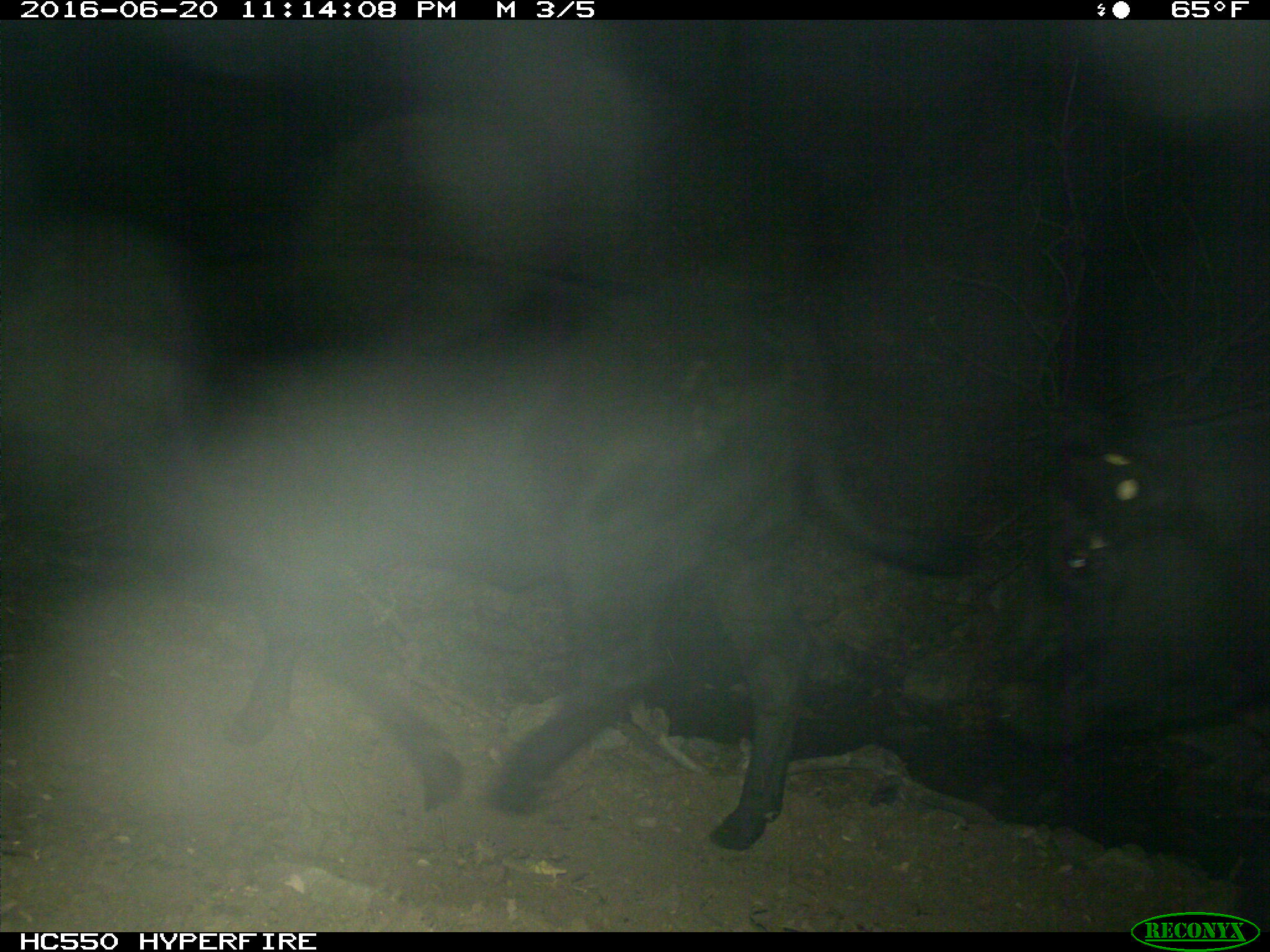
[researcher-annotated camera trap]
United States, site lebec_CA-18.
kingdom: Animalia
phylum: Chordata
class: Mammalia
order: Artiodactyla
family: Bovidae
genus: Bos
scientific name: Bos taurus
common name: domestic cow